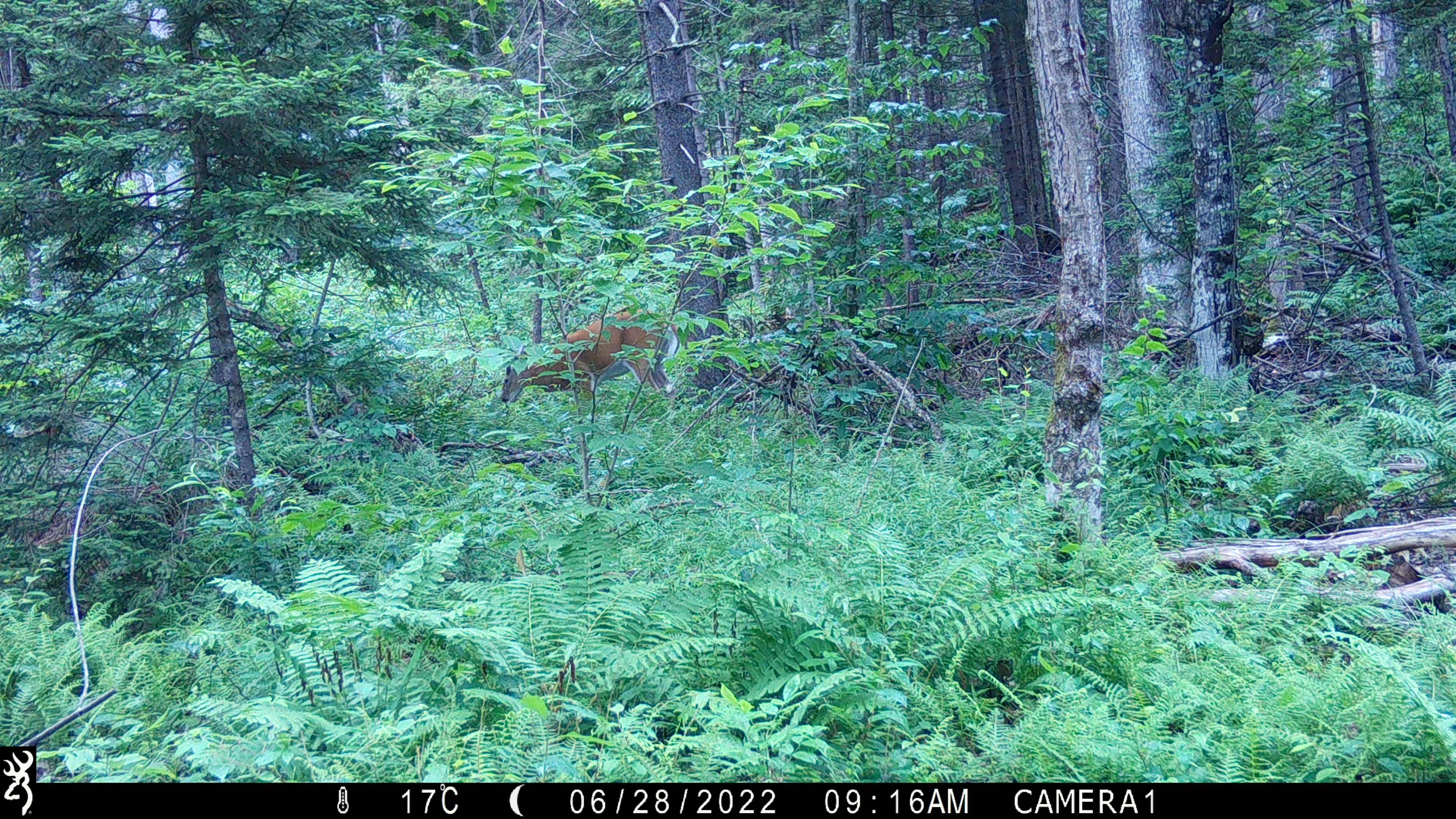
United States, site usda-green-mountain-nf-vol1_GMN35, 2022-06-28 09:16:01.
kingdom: Animalia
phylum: Chordata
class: Mammalia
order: Artiodactyla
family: Cervidae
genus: Odocoileus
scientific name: Odocoileus virginianus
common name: white-tailed deer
White-tailed deer (Odocoileus virginianus).